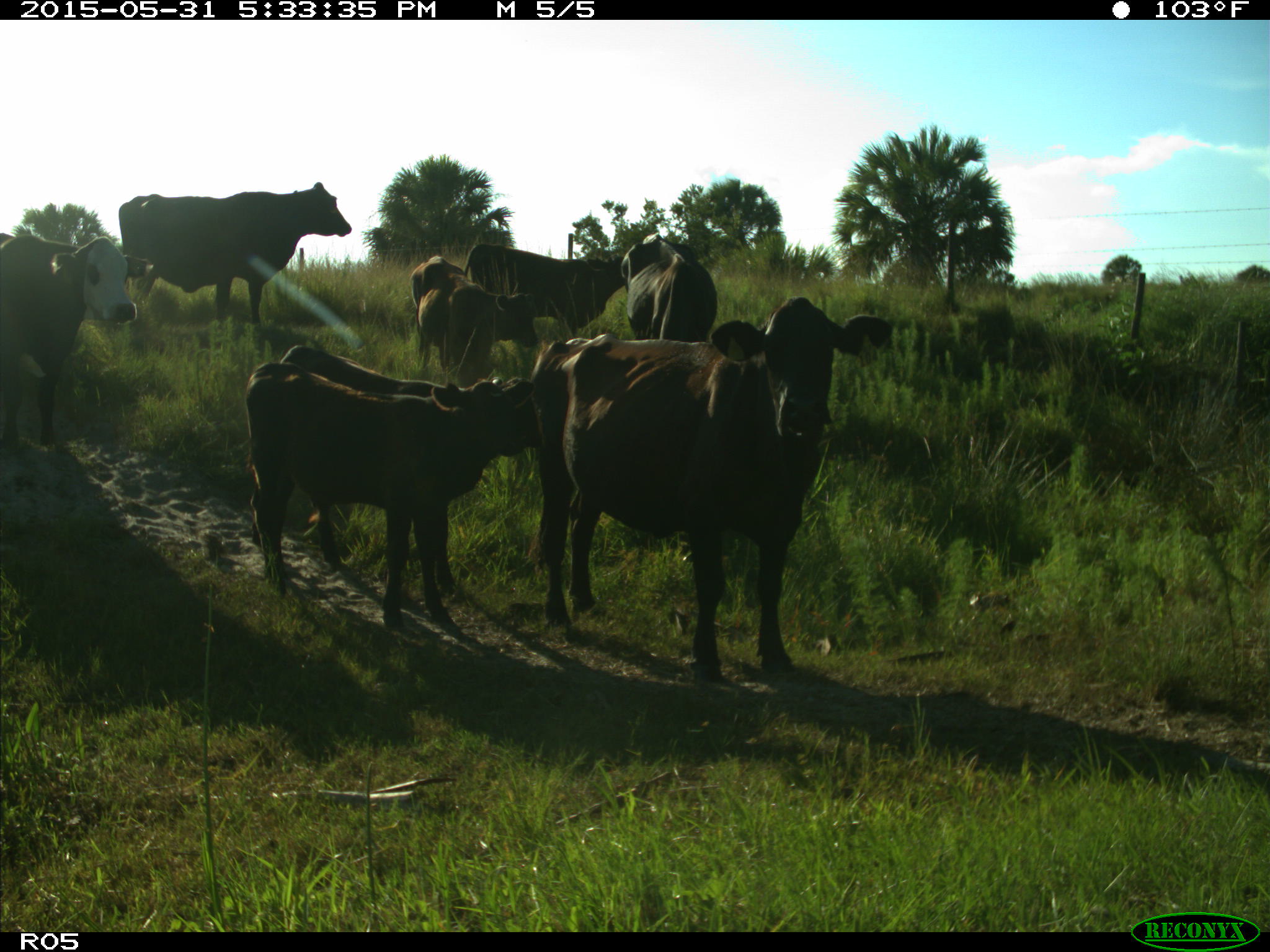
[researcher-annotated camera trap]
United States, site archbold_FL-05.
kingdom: Animalia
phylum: Chordata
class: Mammalia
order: Artiodactyla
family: Bovidae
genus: Bos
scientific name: Bos taurus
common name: domestic cow